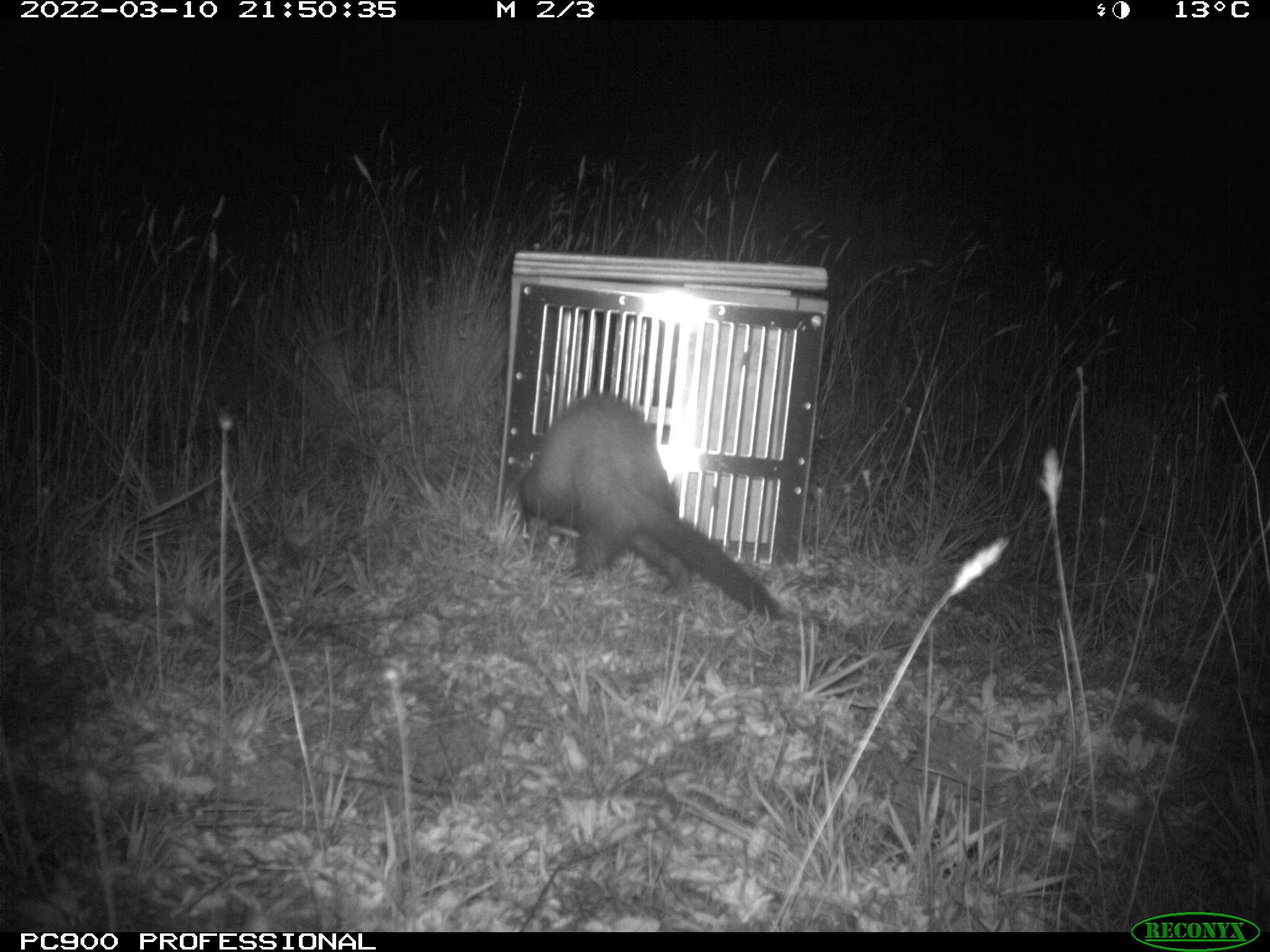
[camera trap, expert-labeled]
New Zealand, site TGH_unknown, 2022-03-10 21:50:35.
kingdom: Animalia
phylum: Chordata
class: Mammalia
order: Carnivora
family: Mustelidae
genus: Mustela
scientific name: Mustela furo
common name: ferret